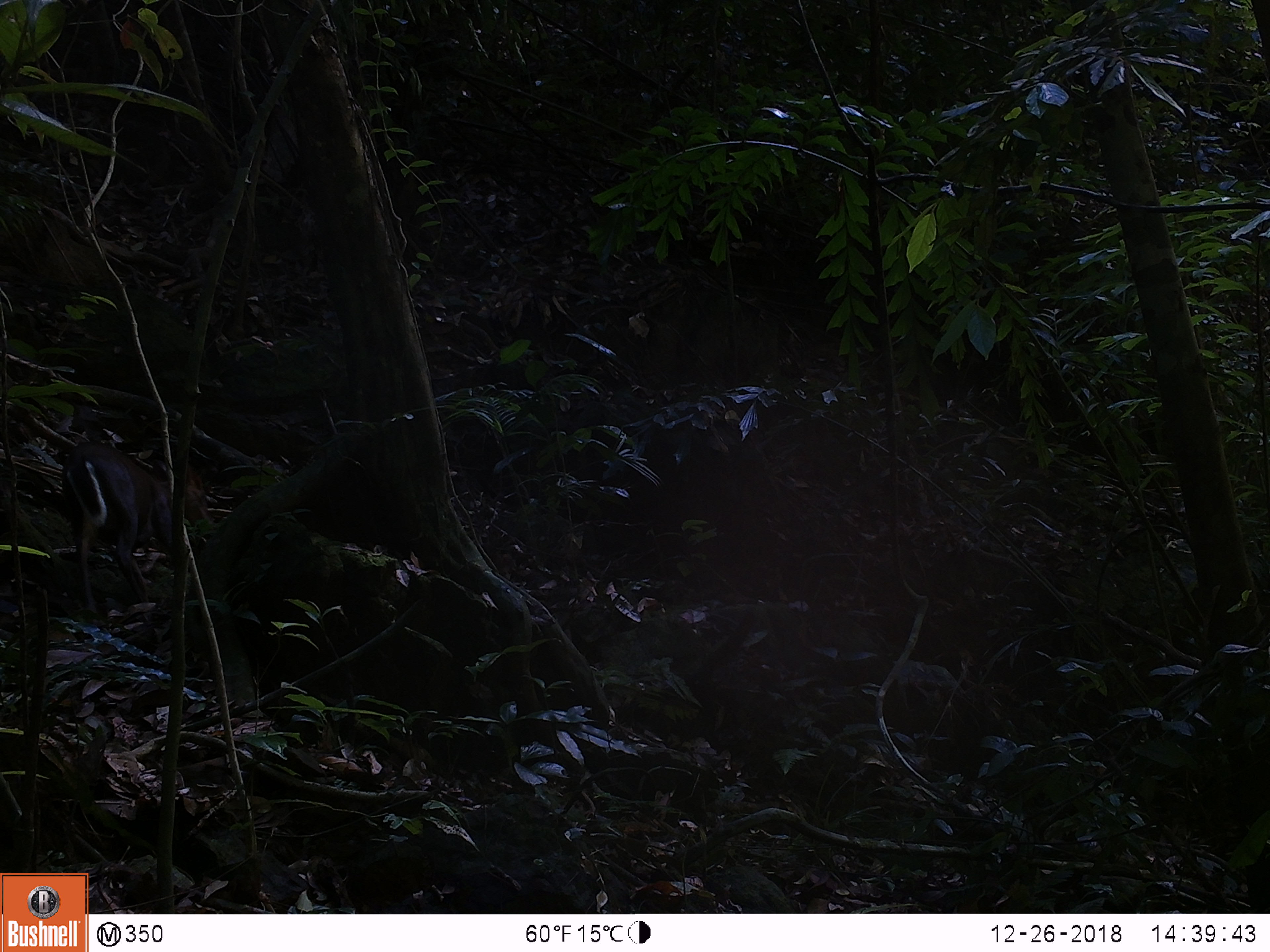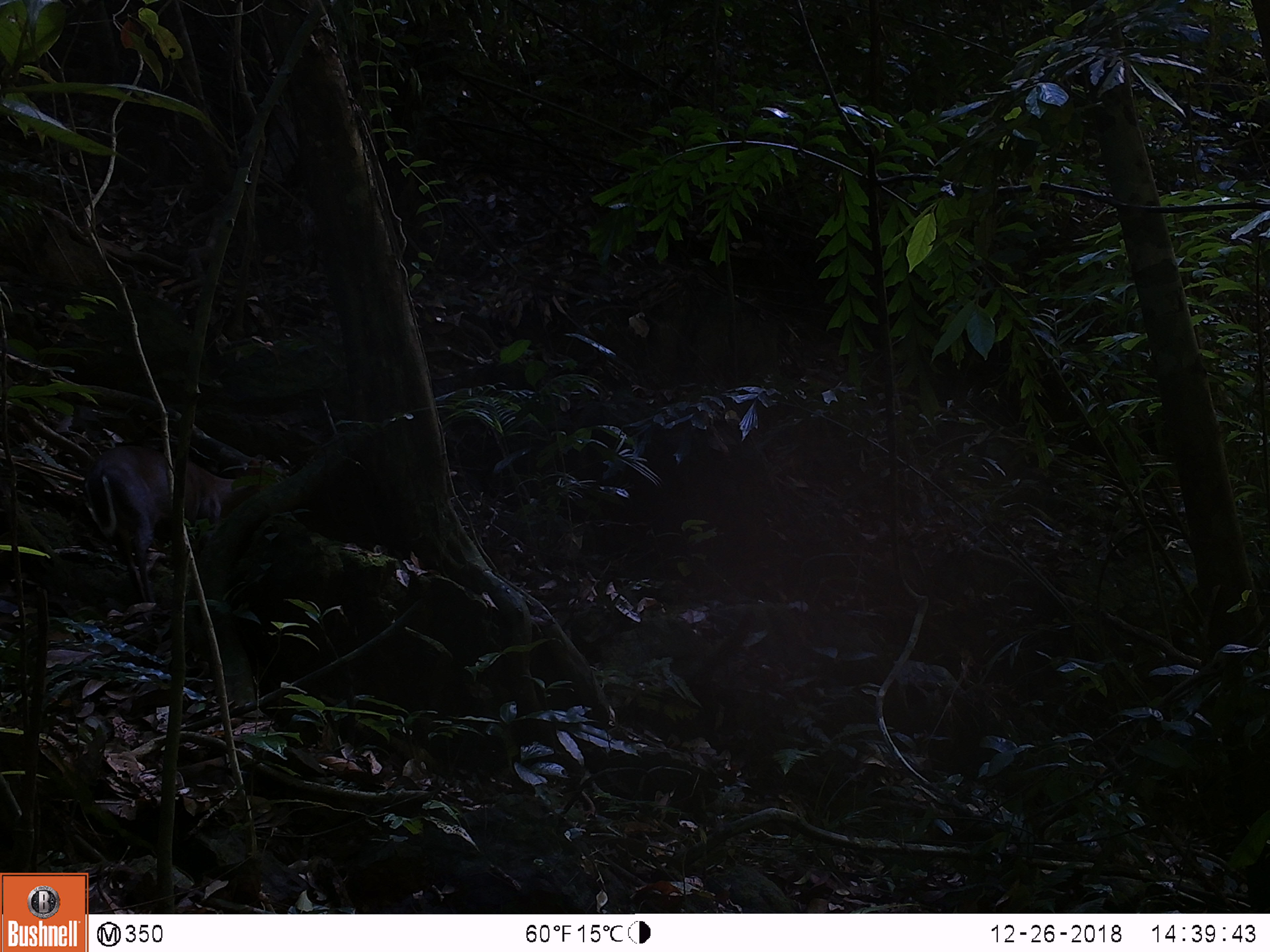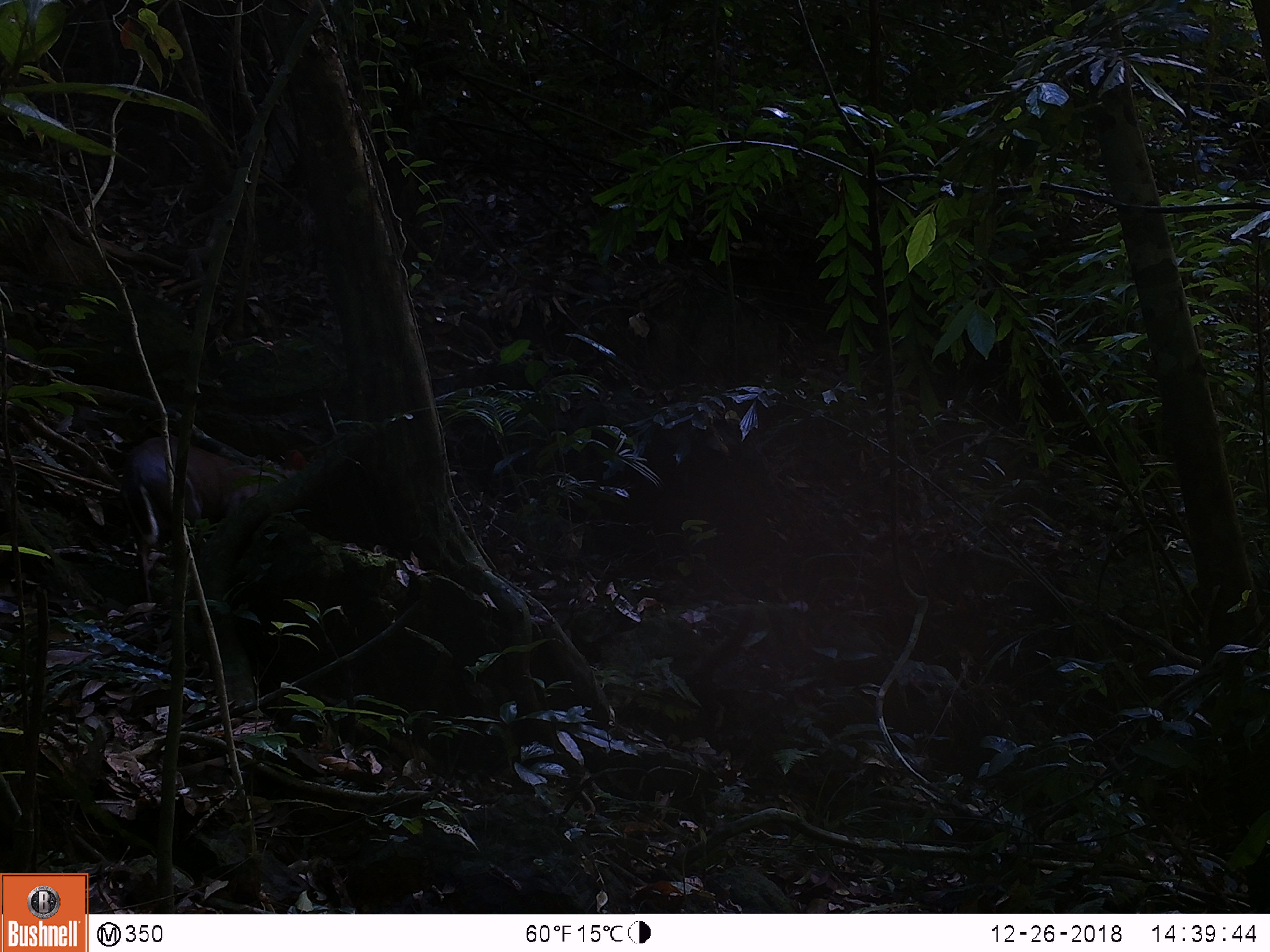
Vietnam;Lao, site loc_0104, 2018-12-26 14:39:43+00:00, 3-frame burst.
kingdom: Animalia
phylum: Chordata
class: Mammalia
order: Artiodactyla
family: Cervidae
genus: Muntiacus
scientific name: Muntiacus rooseveltorum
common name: roosevelt's muntjac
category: roosevelts muntjac group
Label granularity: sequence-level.